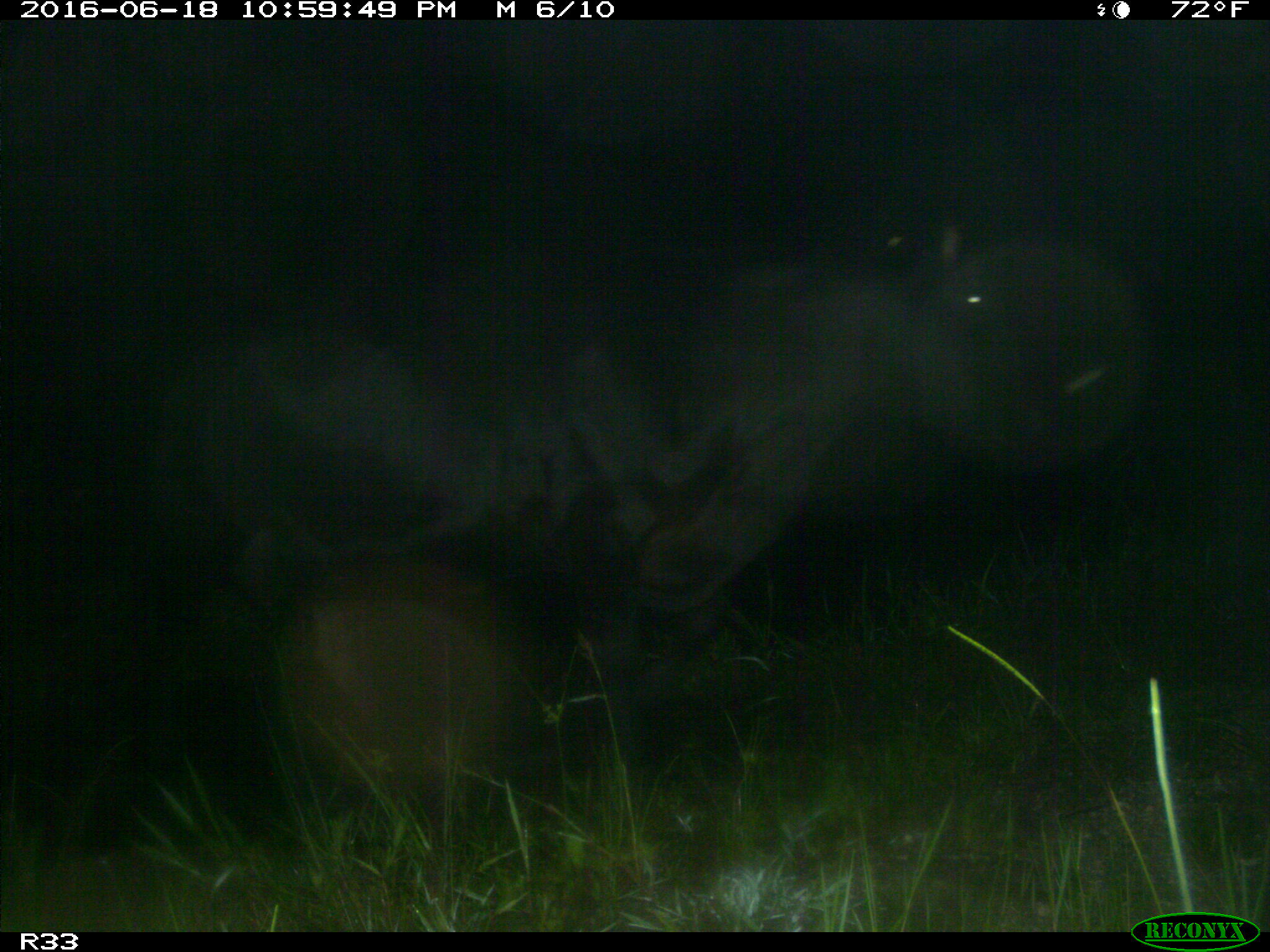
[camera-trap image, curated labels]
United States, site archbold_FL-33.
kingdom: Animalia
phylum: Chordata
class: Mammalia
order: Artiodactyla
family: Bovidae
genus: Bos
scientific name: Bos taurus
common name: domestic cow